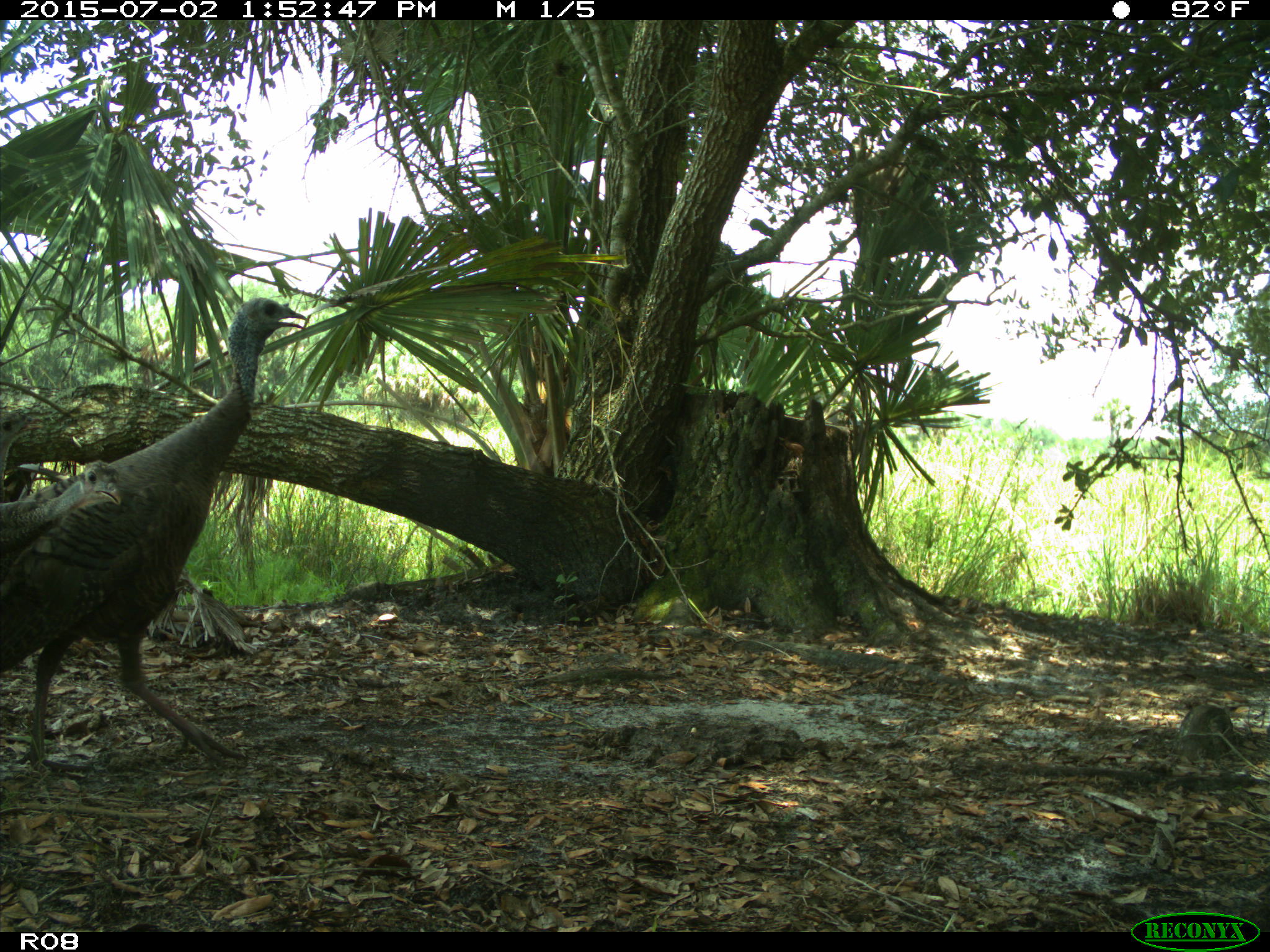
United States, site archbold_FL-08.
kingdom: Animalia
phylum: Chordata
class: Aves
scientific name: Aves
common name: birds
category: unidentified bird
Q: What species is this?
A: Unidentified bird (birds) (Aves).